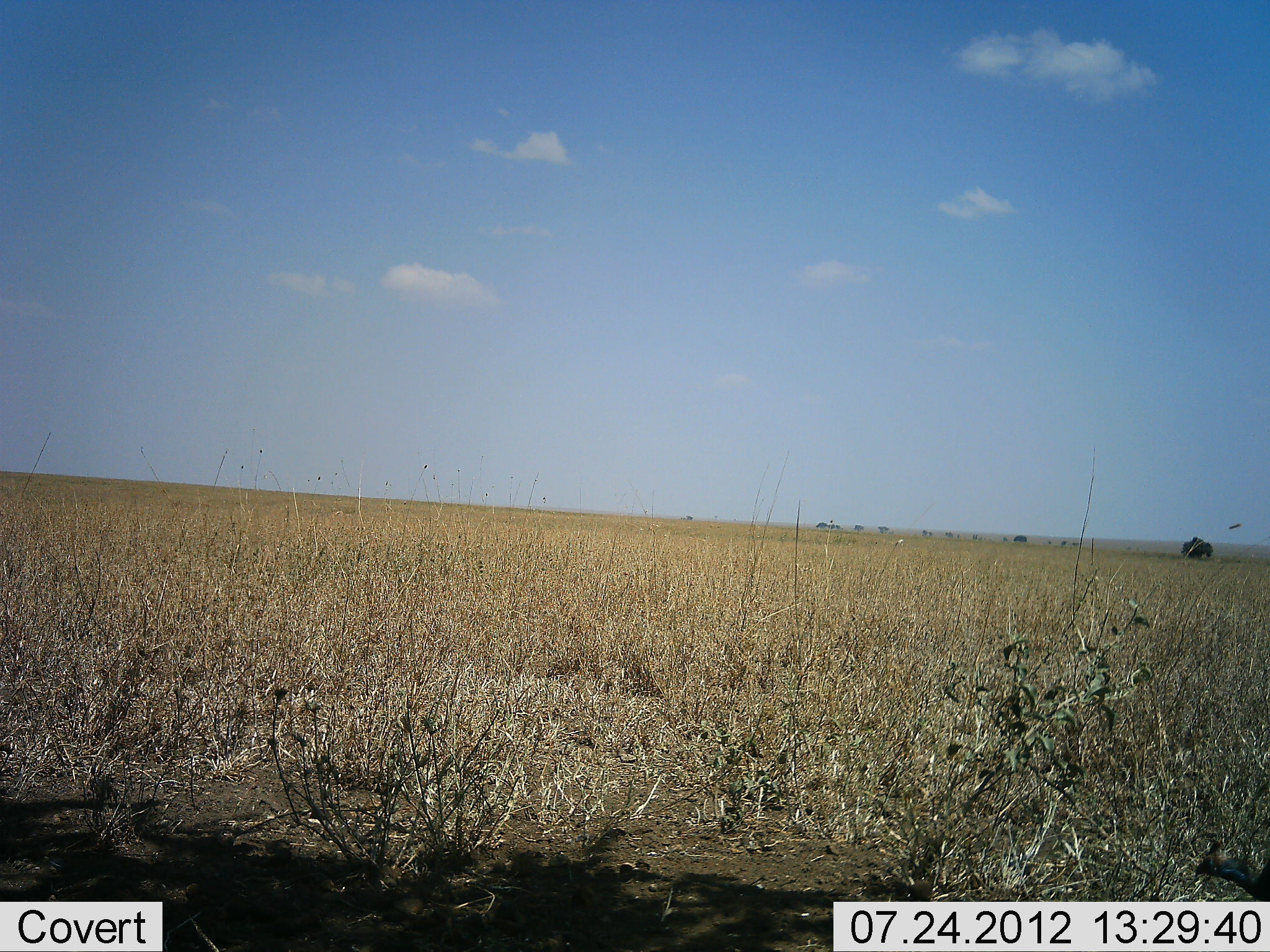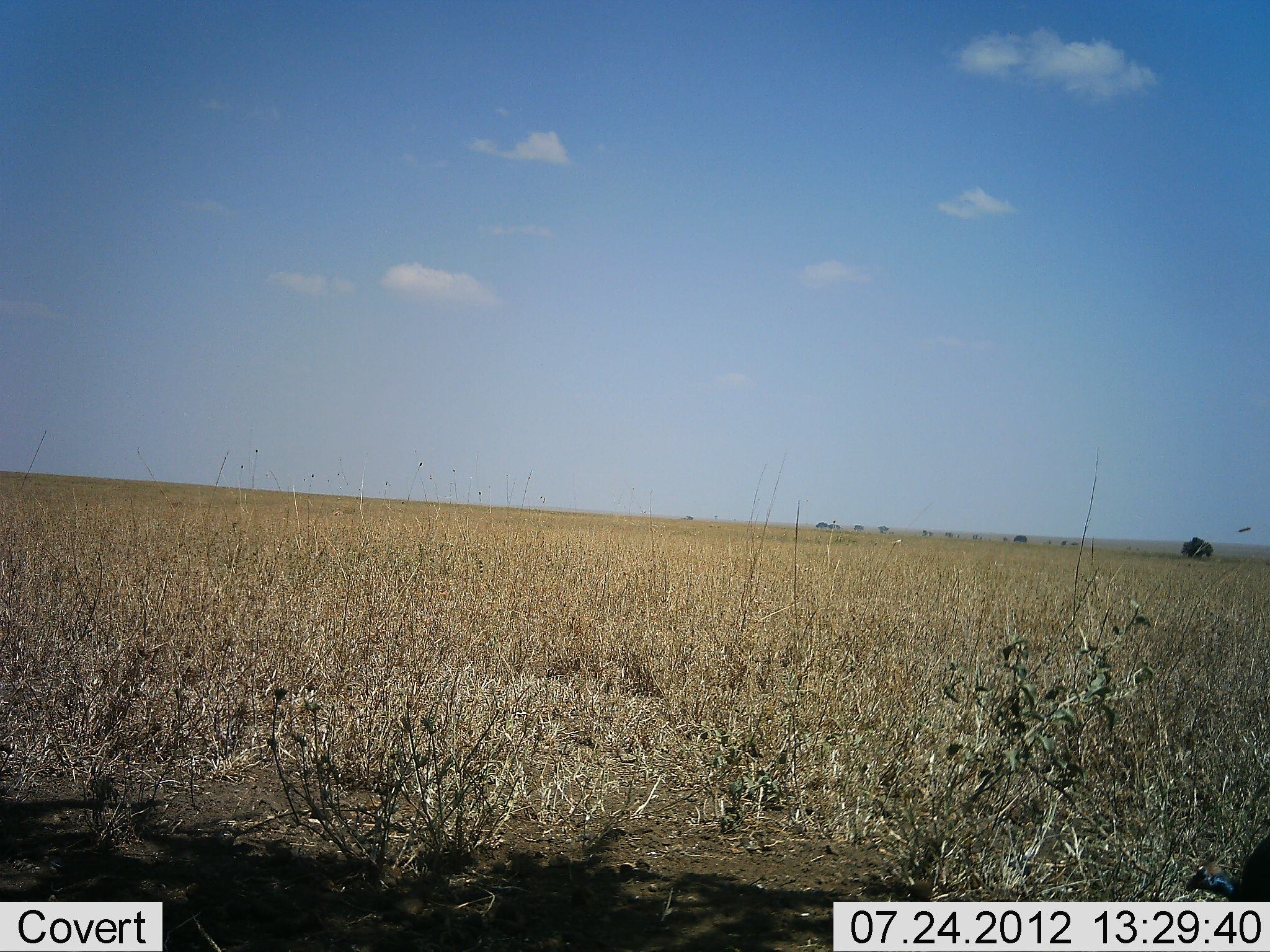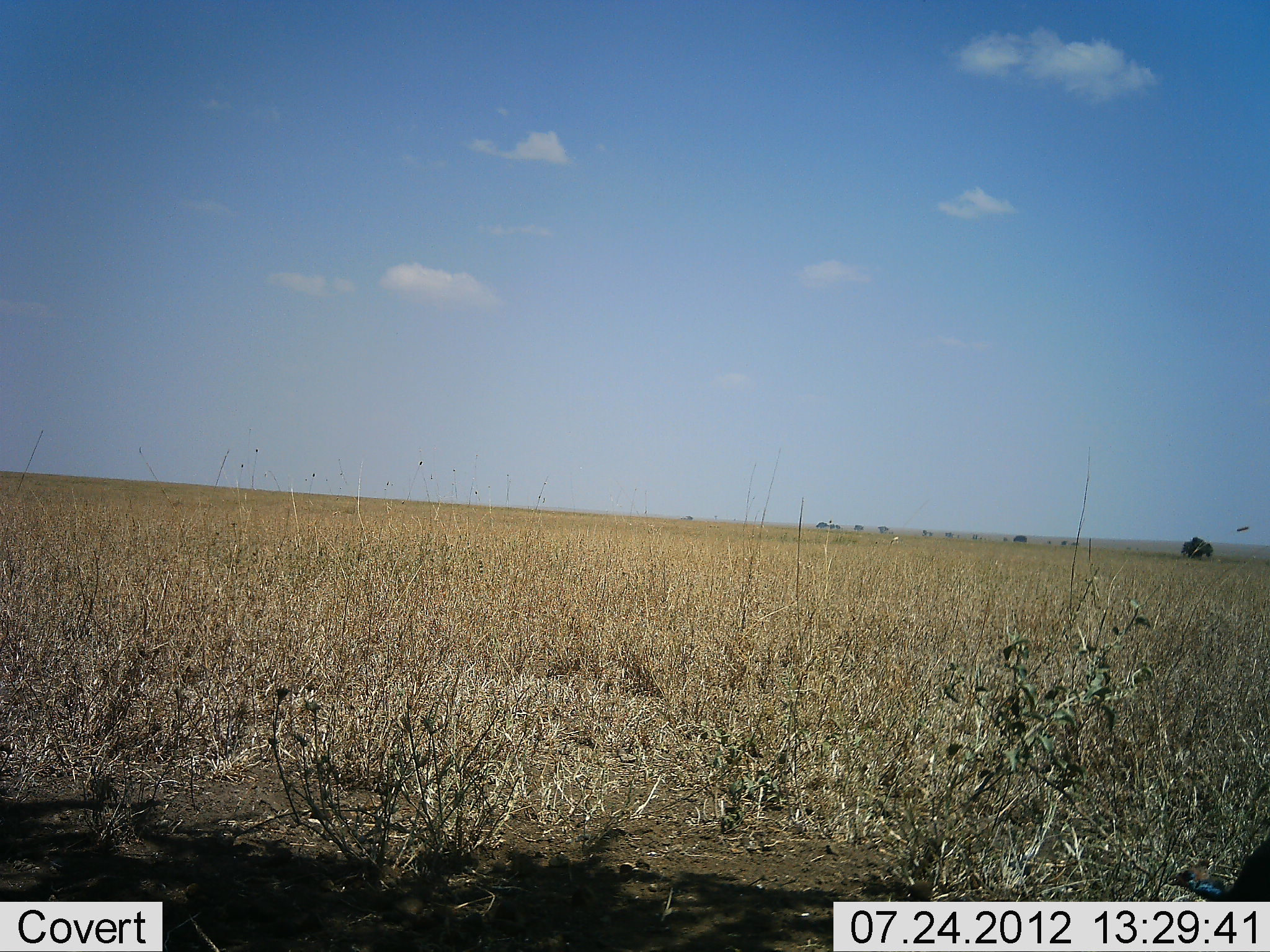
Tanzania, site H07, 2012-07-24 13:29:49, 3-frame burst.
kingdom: Animalia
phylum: Chordata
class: Aves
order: Galliformes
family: Numididae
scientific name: Numididae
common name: guinea fowl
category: guineafowl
Guineafowl (guinea fowl) (Numididae), count 1. Behavior (volunteer vote fractions): standing 10%, resting 0%, moving 20%, interacting 0%. Young present (vote fraction): 0%. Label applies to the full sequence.